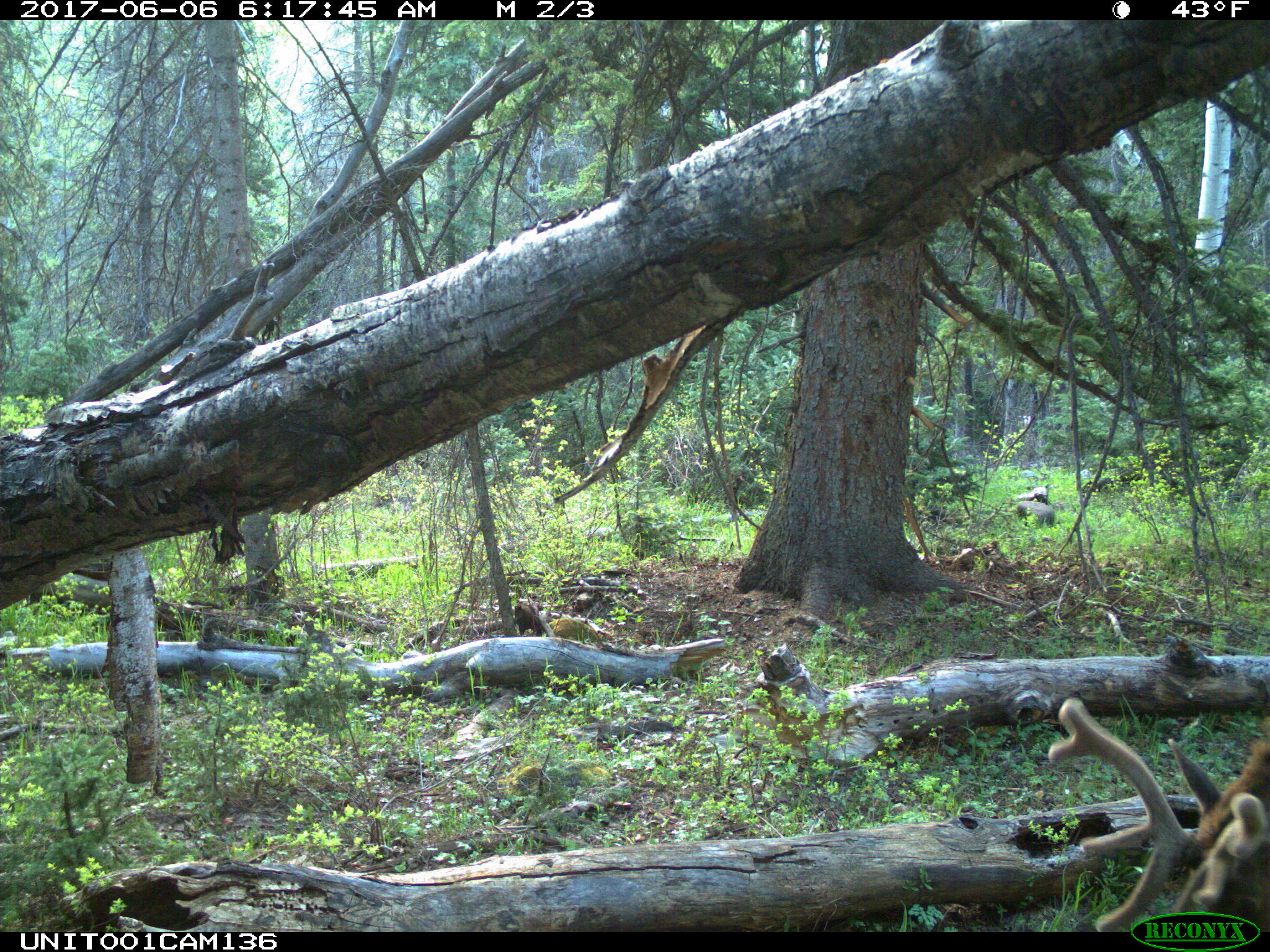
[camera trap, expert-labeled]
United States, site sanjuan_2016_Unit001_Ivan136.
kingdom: Animalia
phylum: Chordata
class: Mammalia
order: Artiodactyla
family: Cervidae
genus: Cervus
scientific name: Cervus elaphus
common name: red deer